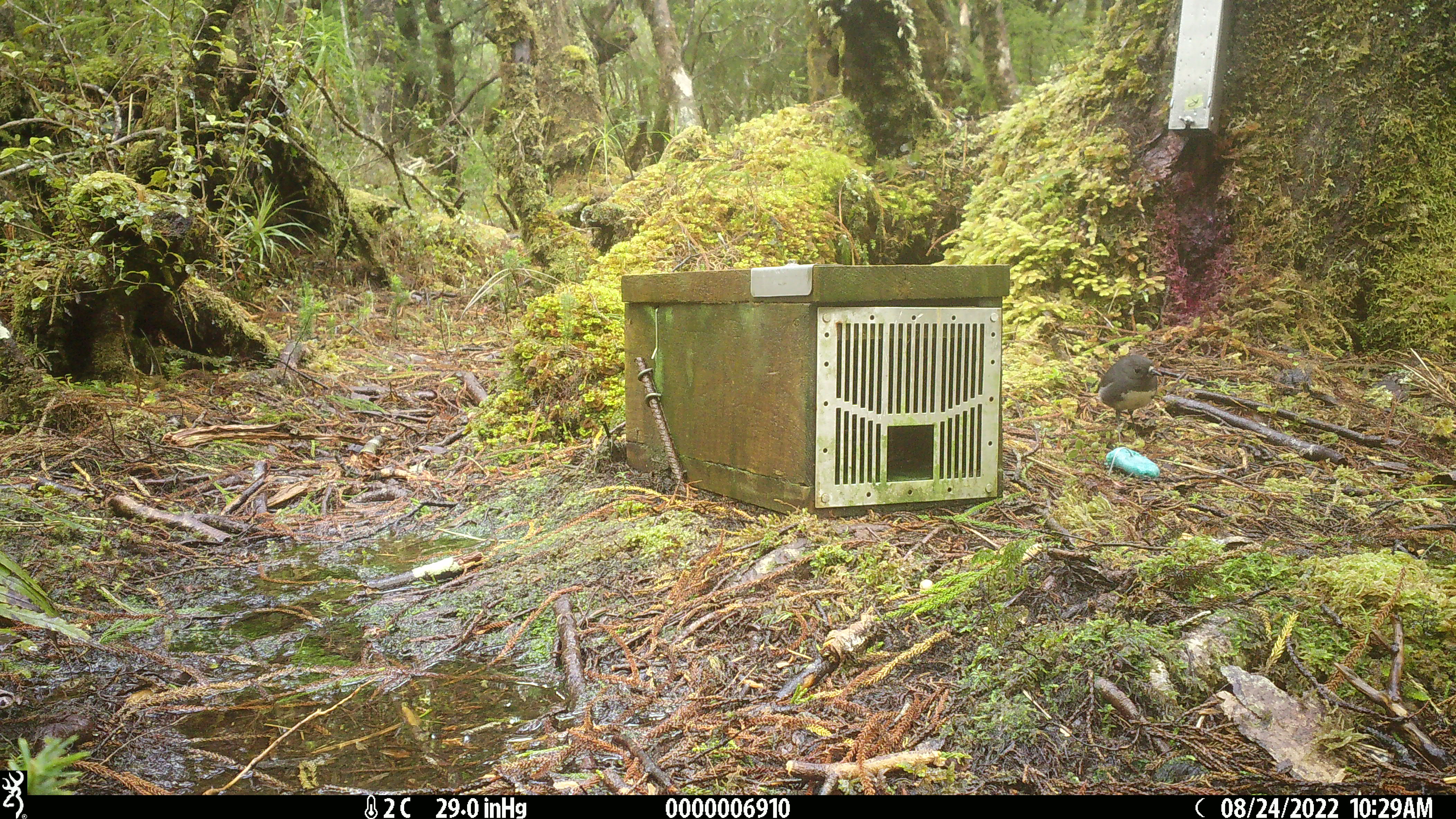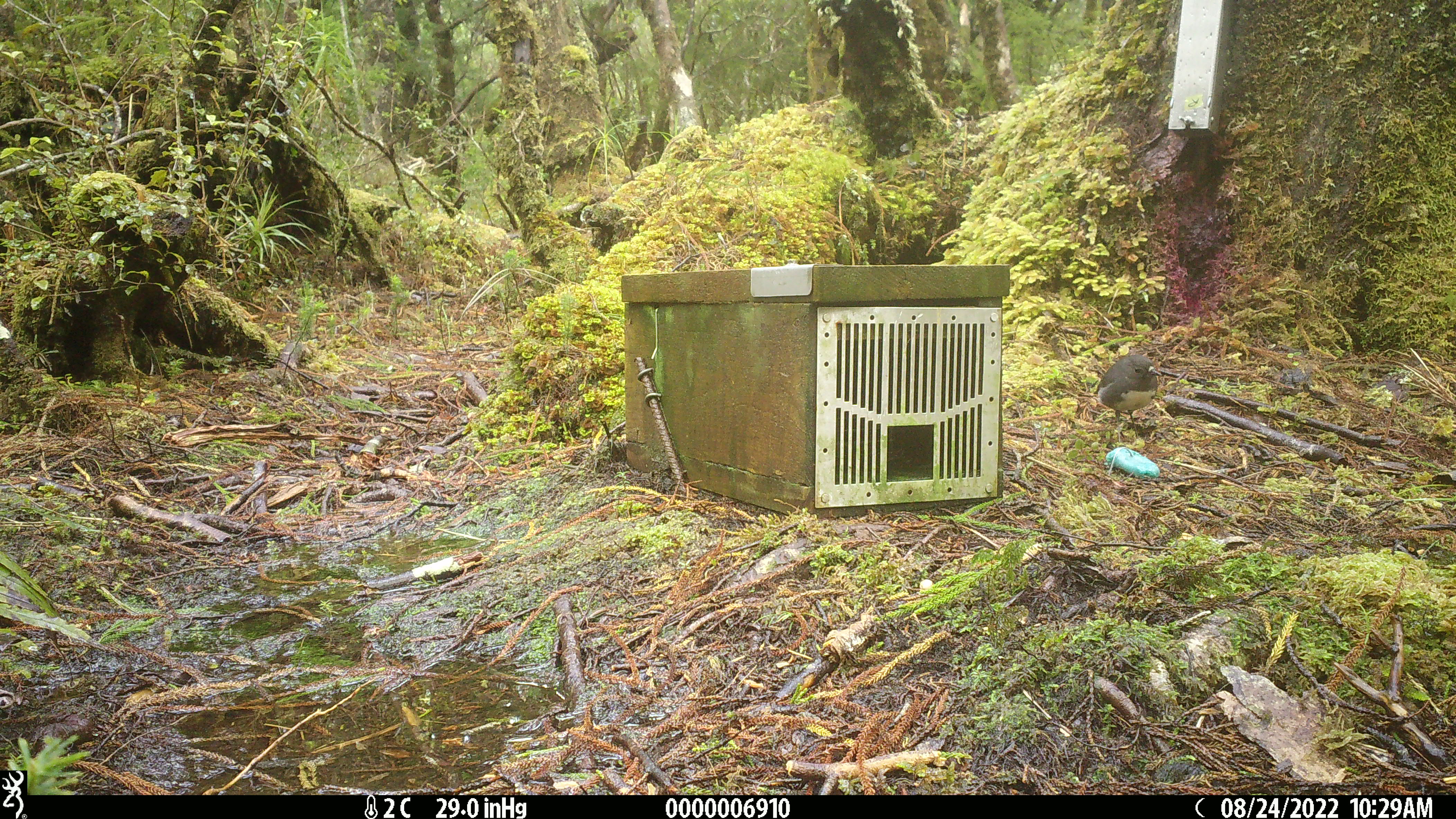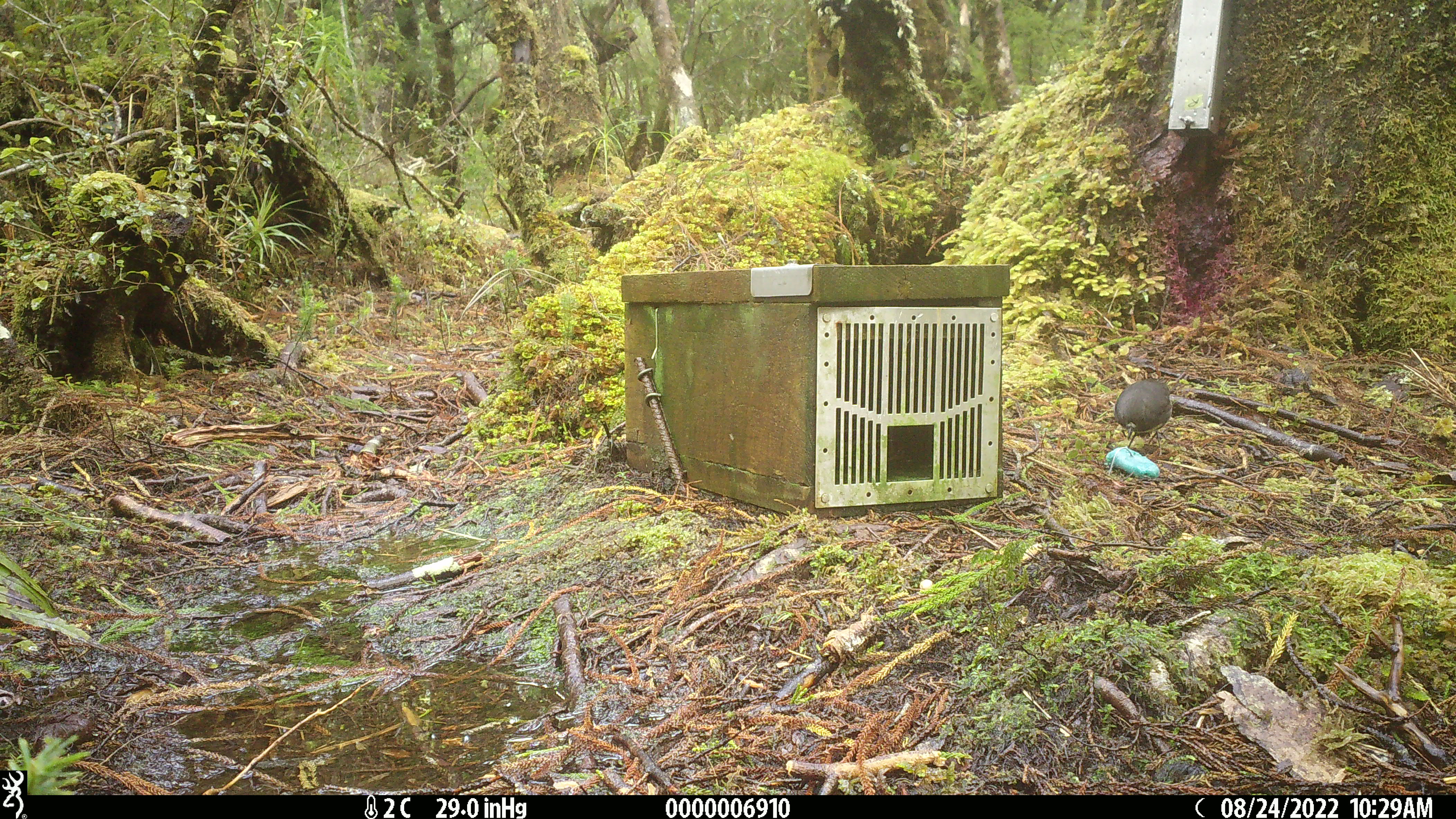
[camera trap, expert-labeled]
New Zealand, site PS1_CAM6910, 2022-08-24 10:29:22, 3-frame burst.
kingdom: Animalia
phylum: Chordata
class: Aves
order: Passeriformes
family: Petroicidae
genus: Petroica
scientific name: Petroica australis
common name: new zealand robin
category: robin